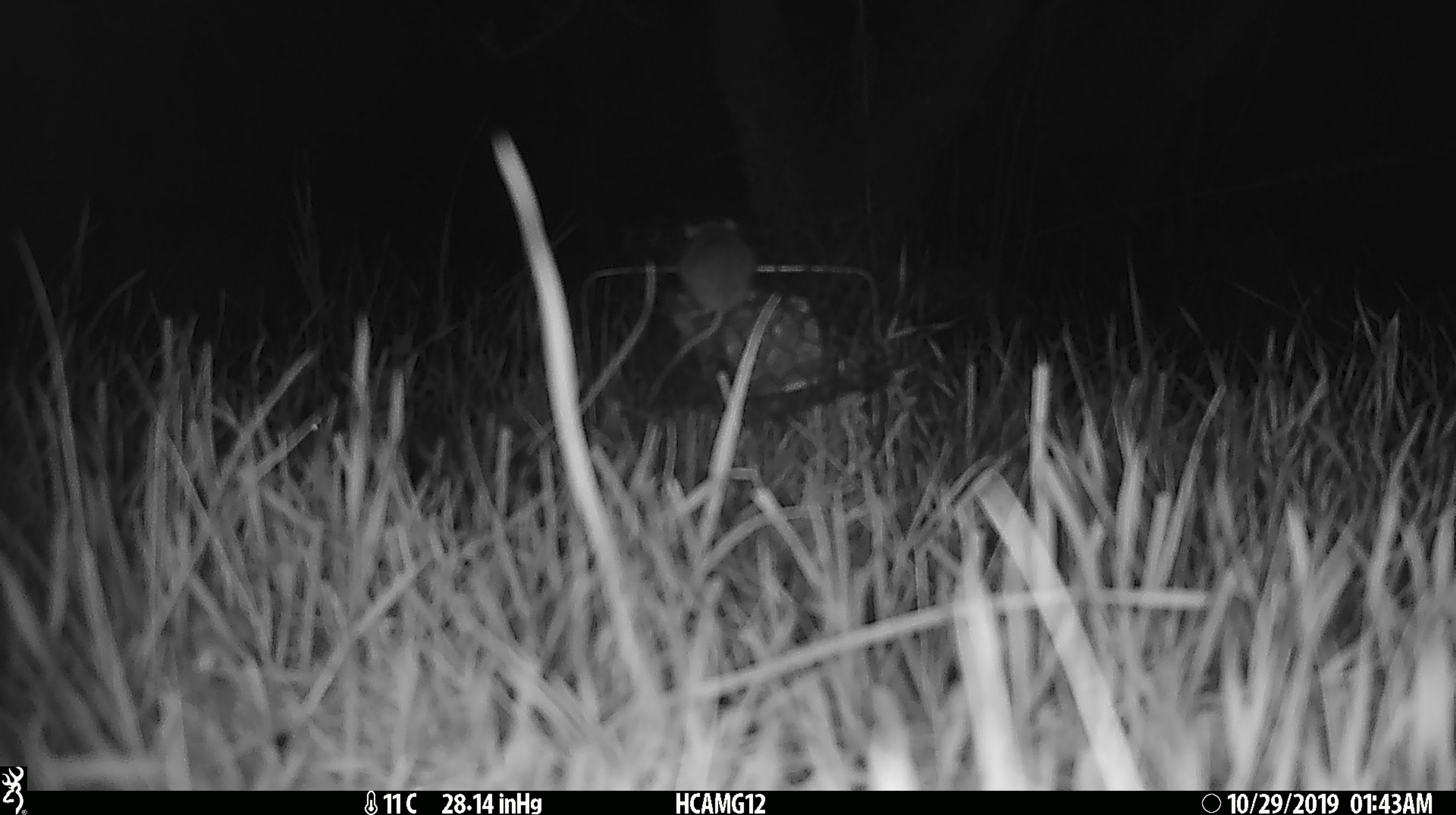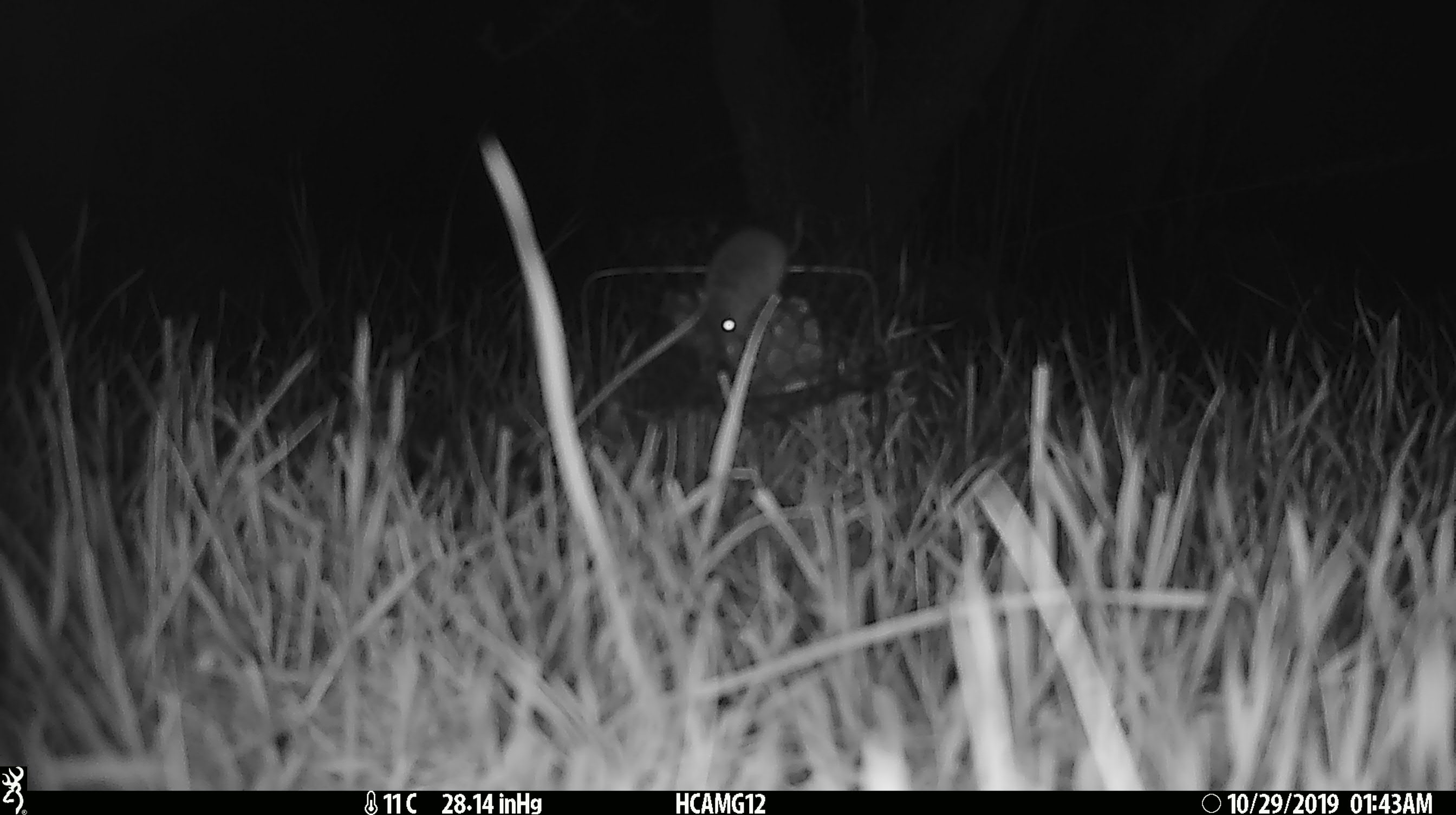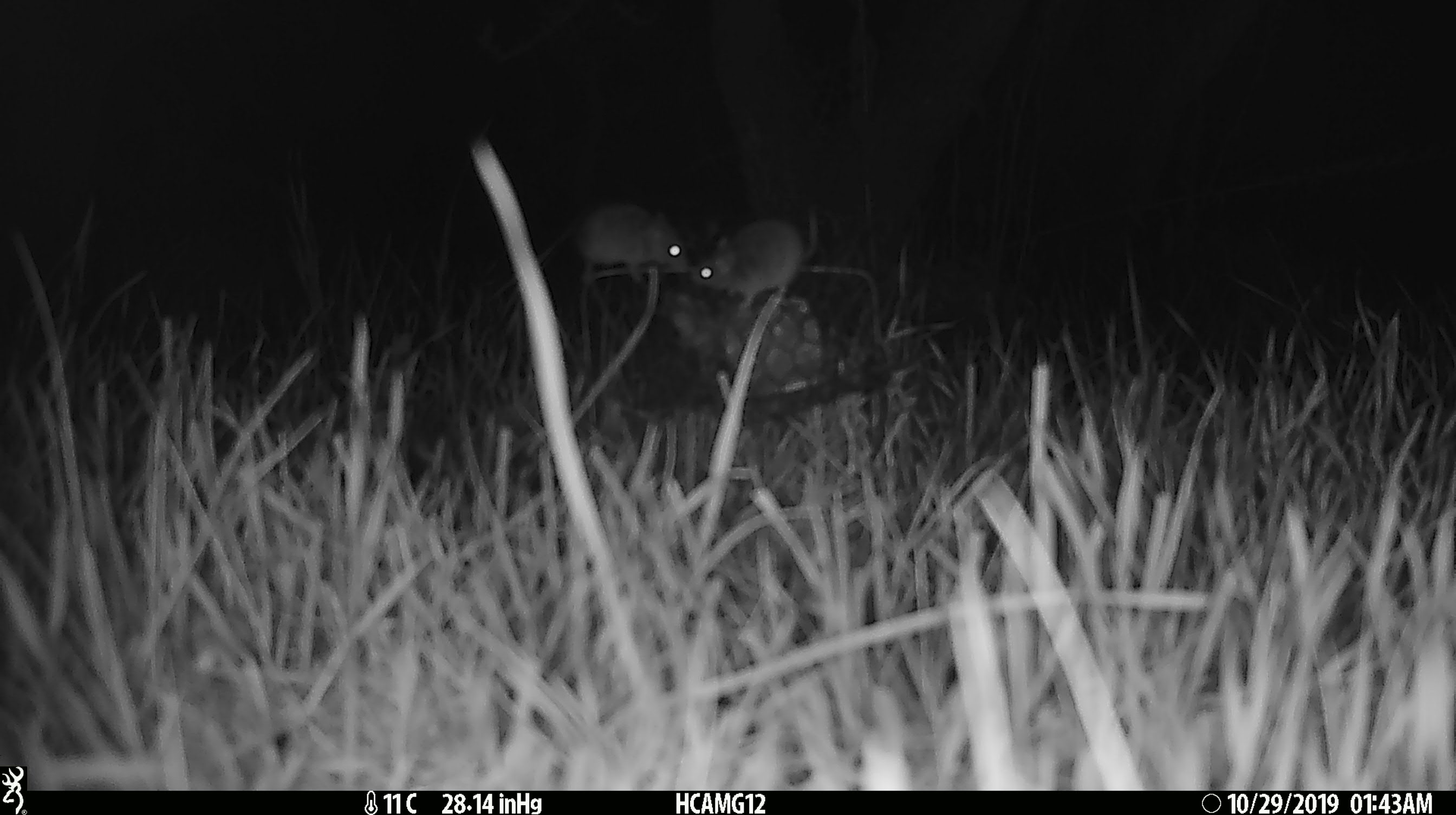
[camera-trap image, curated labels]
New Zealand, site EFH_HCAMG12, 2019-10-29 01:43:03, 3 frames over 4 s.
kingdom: Animalia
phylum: Chordata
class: Mammalia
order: Rodentia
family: Muridae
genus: Mus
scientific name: Mus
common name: mouse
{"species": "mouse (Mus)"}